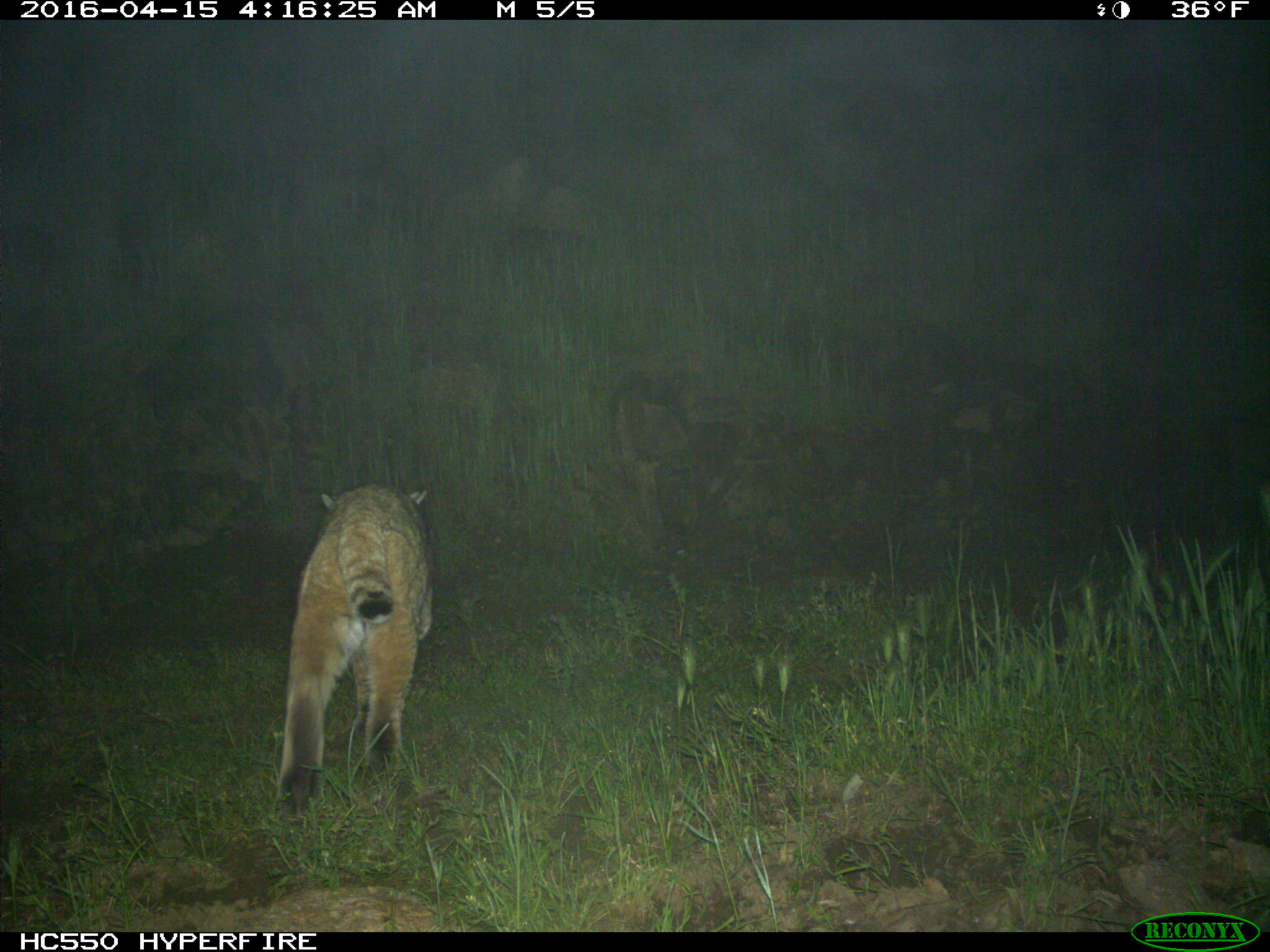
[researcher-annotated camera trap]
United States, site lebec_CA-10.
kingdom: Animalia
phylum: Chordata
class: Mammalia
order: Carnivora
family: Felidae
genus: Lynx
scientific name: Lynx rufus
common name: bobcat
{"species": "Lynx rufus (bobcat)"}